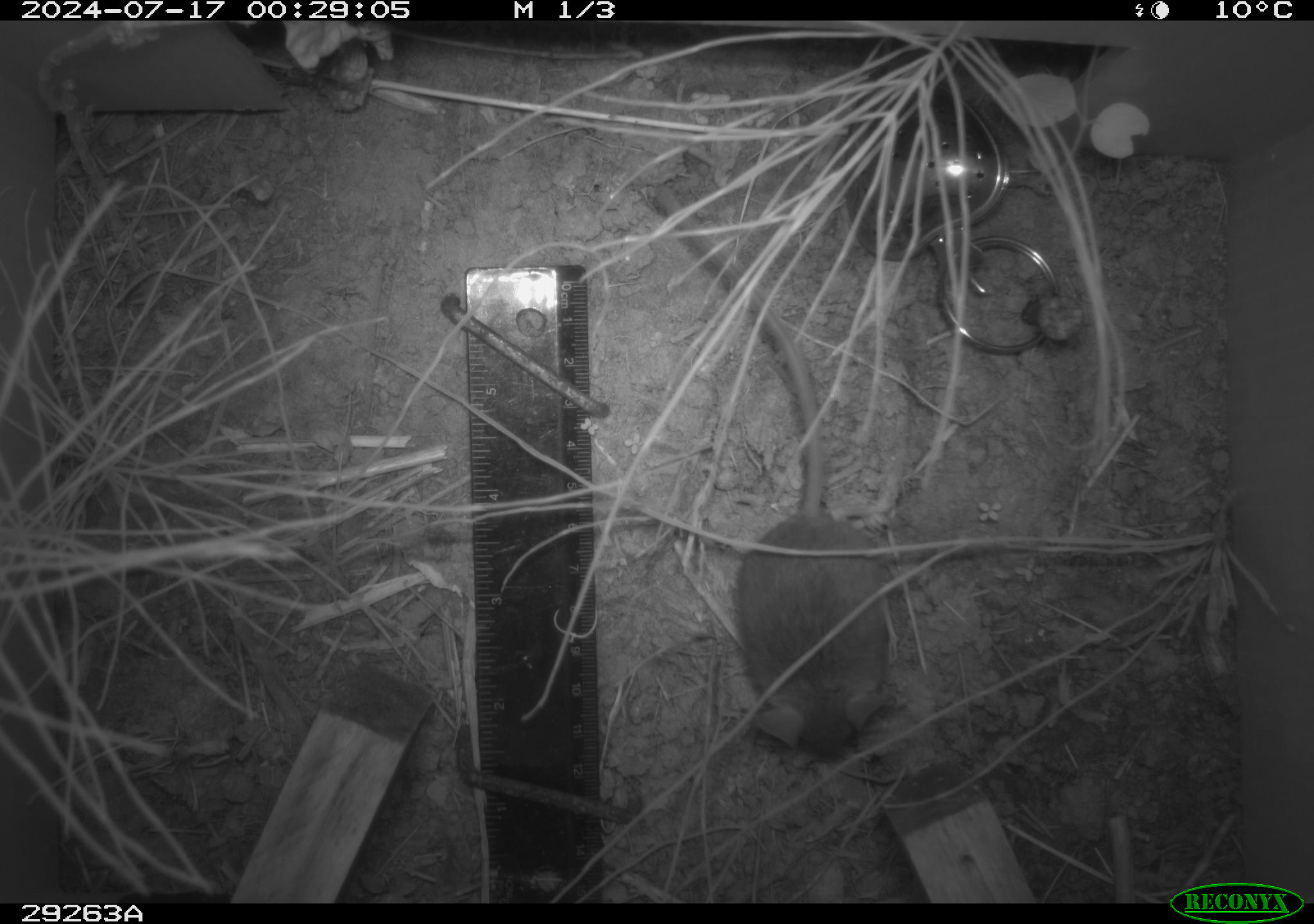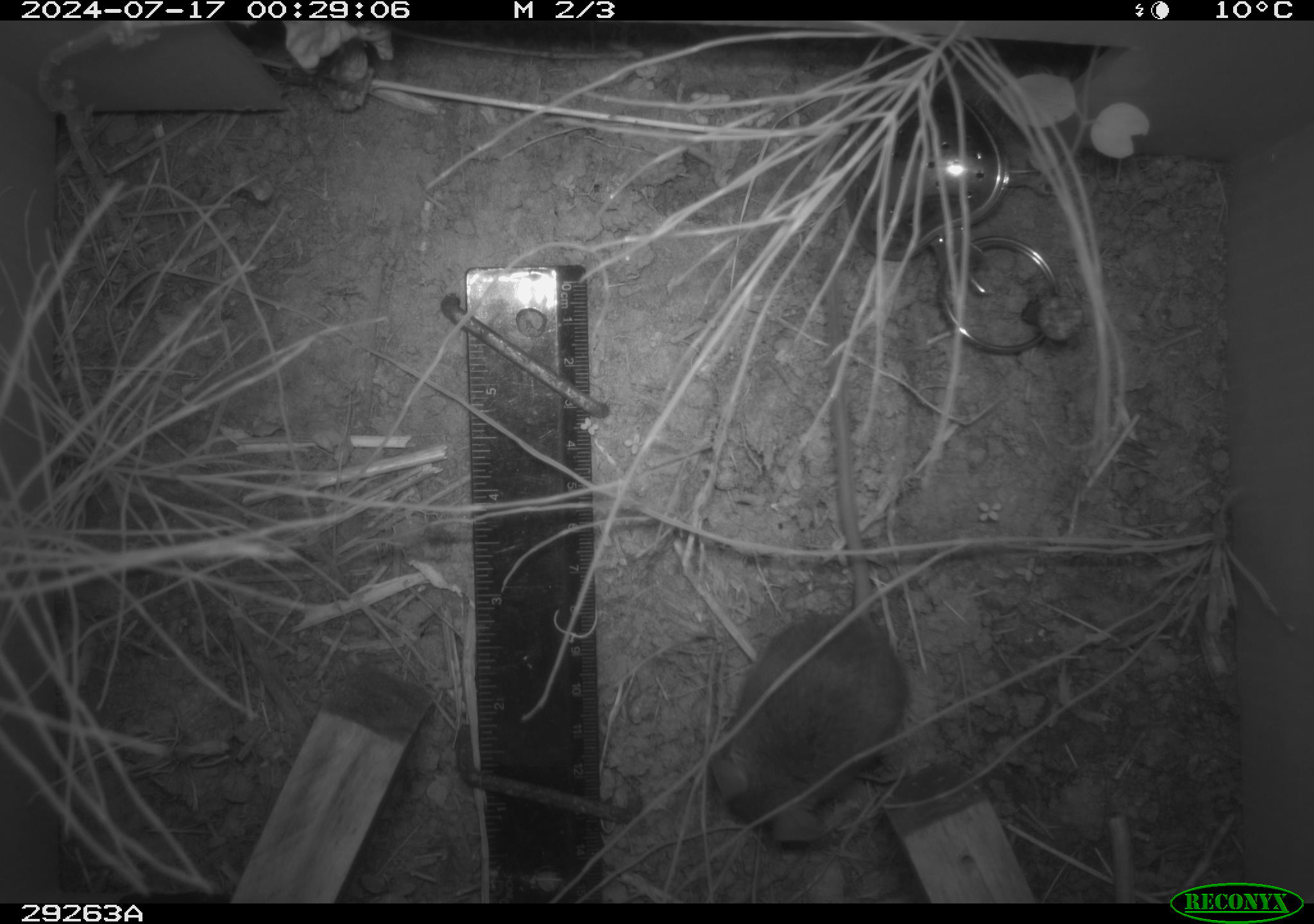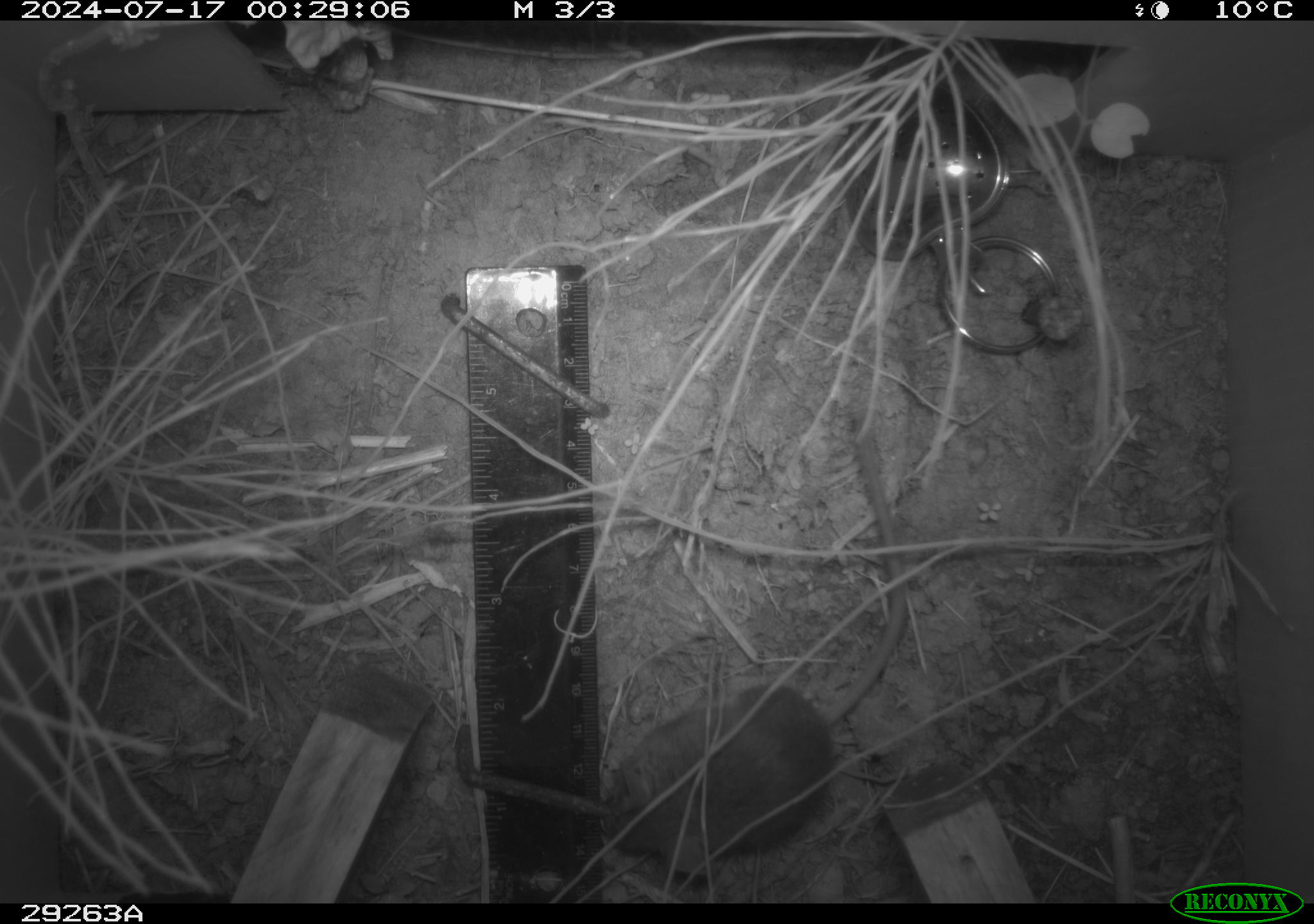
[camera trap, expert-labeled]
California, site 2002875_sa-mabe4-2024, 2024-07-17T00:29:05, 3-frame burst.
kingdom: Animalia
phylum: Chordata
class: Mammalia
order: Rodentia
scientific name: Rodentia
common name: rodent